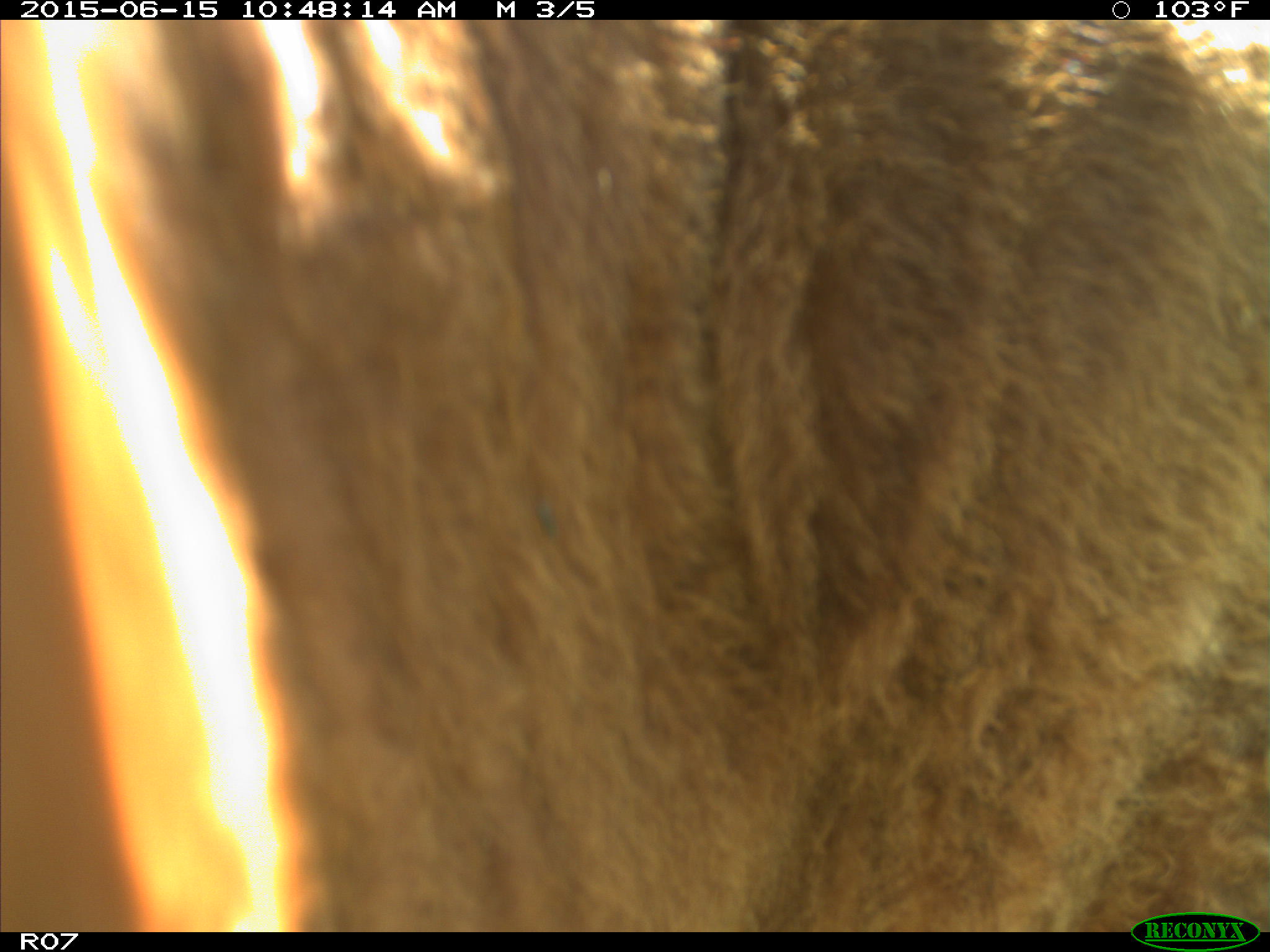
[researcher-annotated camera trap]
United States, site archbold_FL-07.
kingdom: Animalia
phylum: Chordata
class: Mammalia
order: Artiodactyla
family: Bovidae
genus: Bos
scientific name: Bos taurus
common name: domestic cow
Bos taurus (domestic cow).